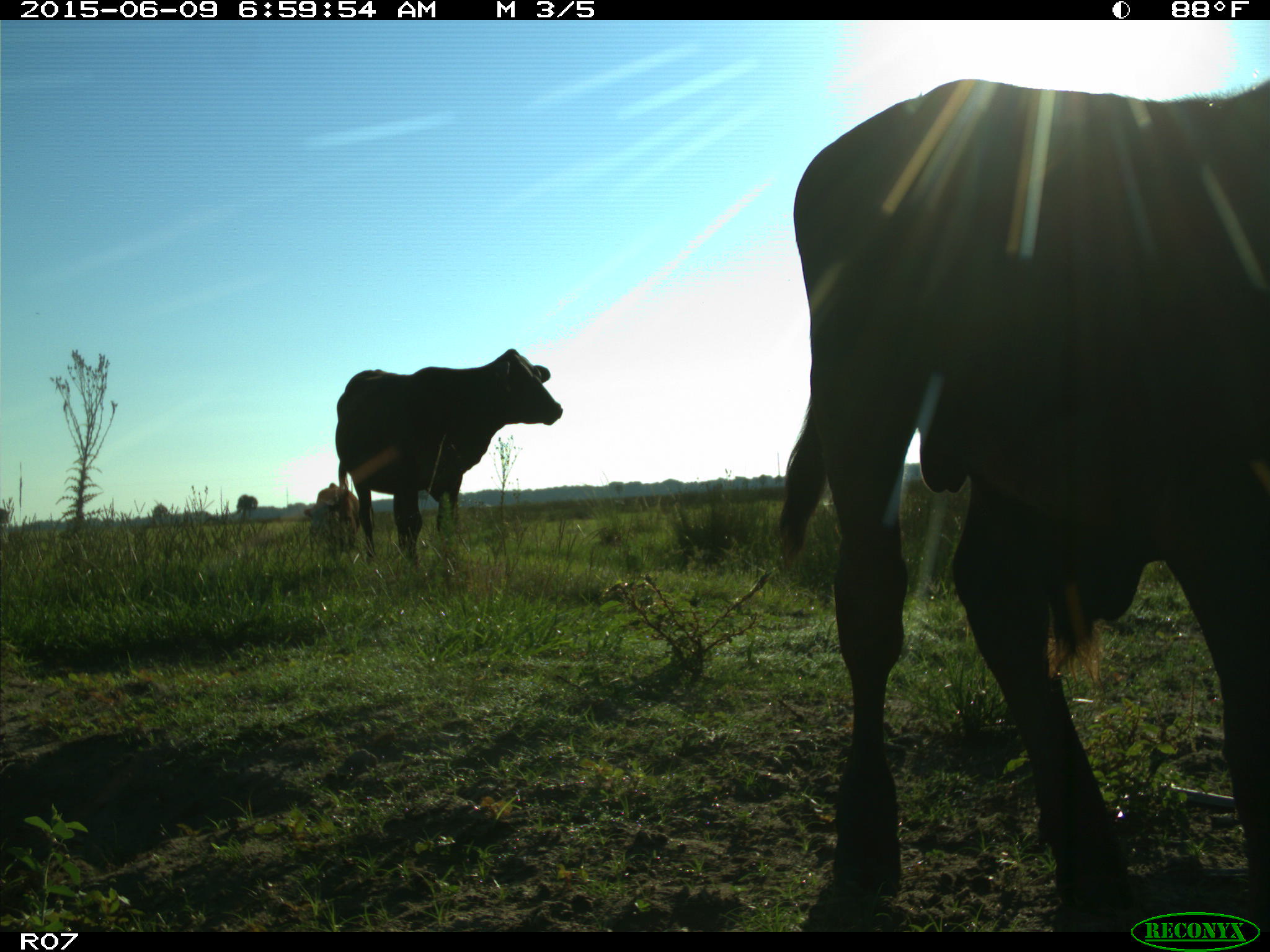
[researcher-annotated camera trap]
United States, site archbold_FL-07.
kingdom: Animalia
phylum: Chordata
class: Mammalia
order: Artiodactyla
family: Bovidae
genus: Bos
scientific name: Bos taurus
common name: domestic cow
Bos taurus (domestic cow).